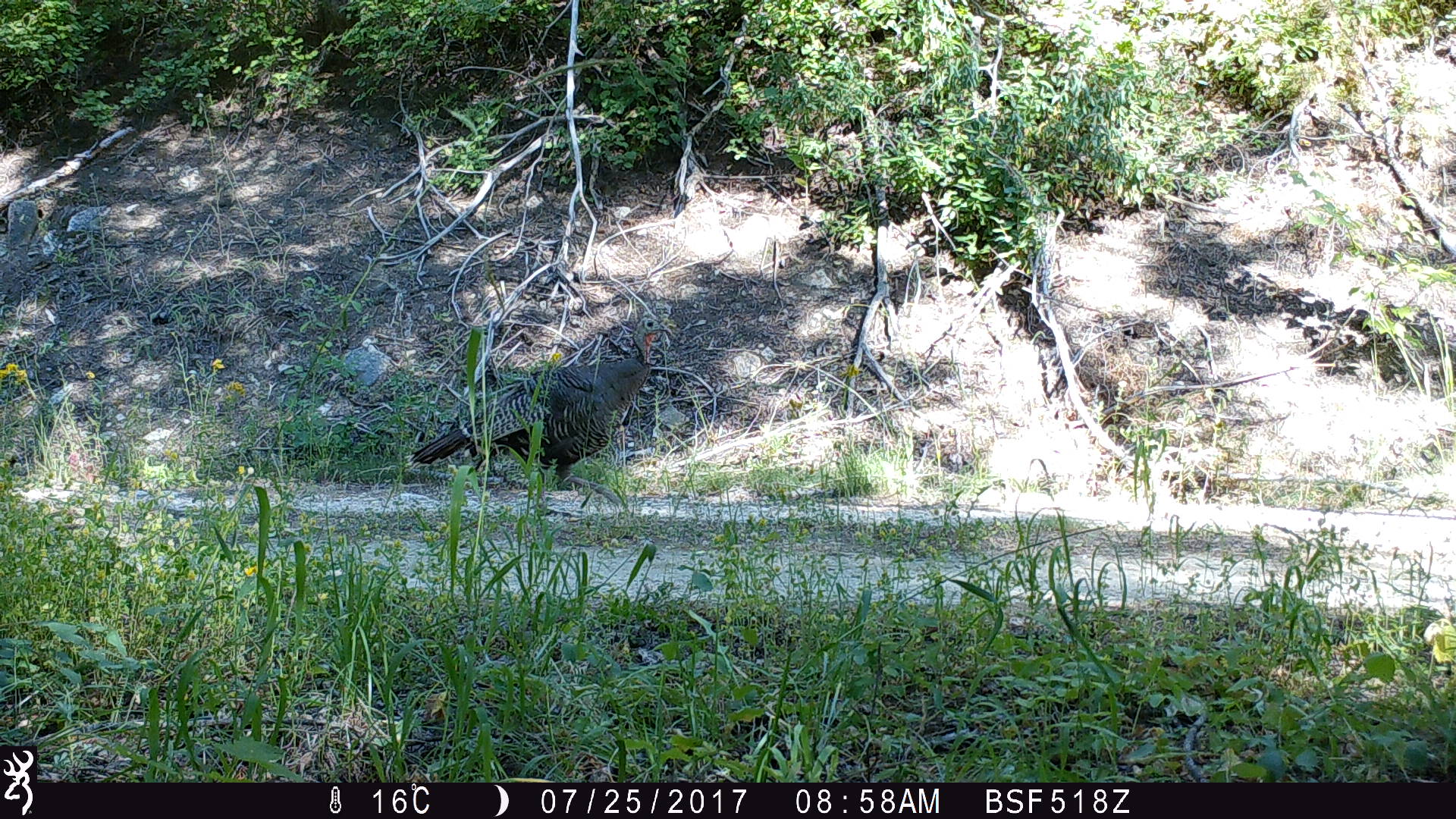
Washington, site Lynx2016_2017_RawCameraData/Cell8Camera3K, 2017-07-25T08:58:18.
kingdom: Animalia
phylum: Chordata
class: Aves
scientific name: Aves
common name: birds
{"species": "Aves (birds)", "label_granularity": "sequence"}